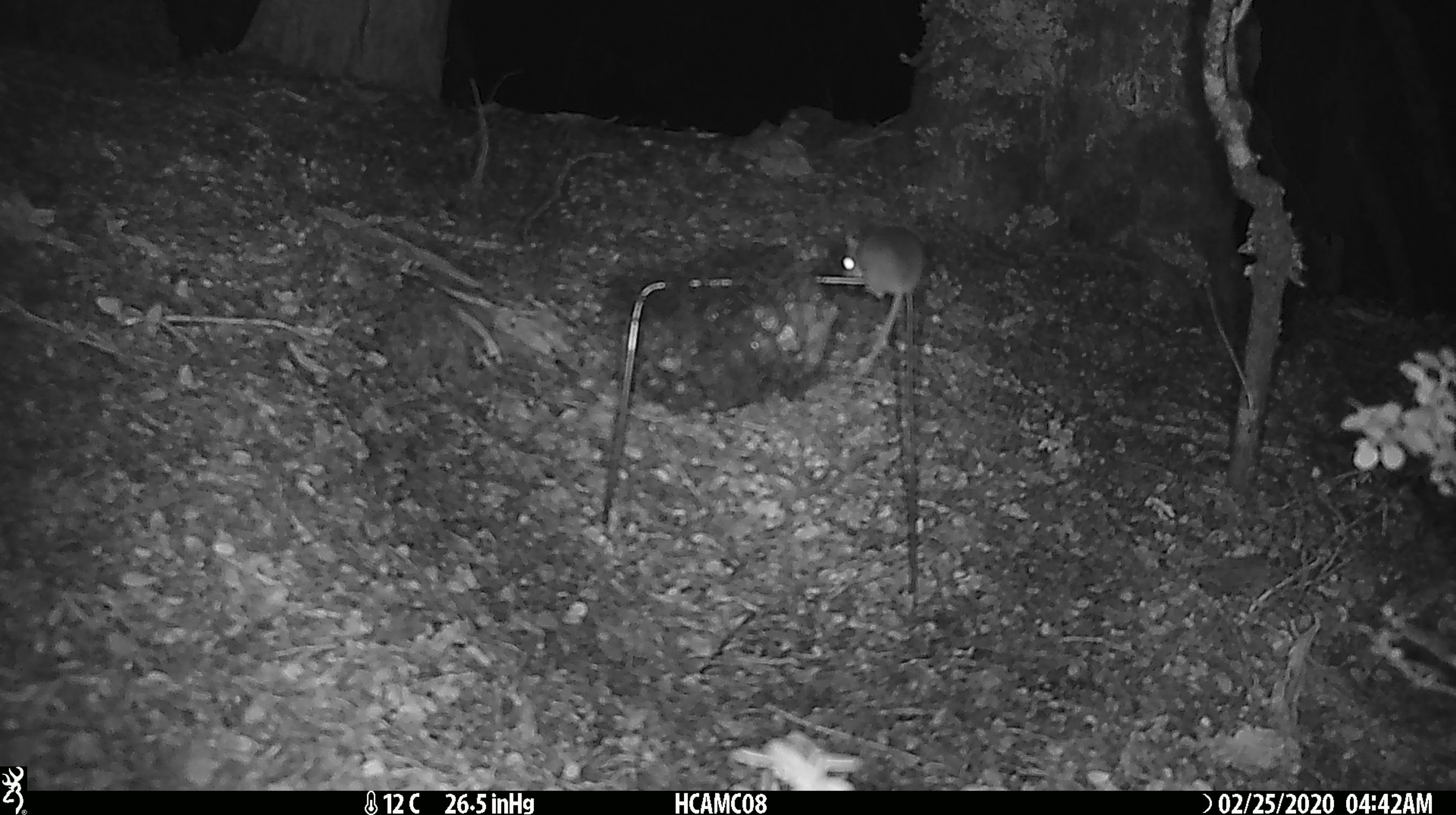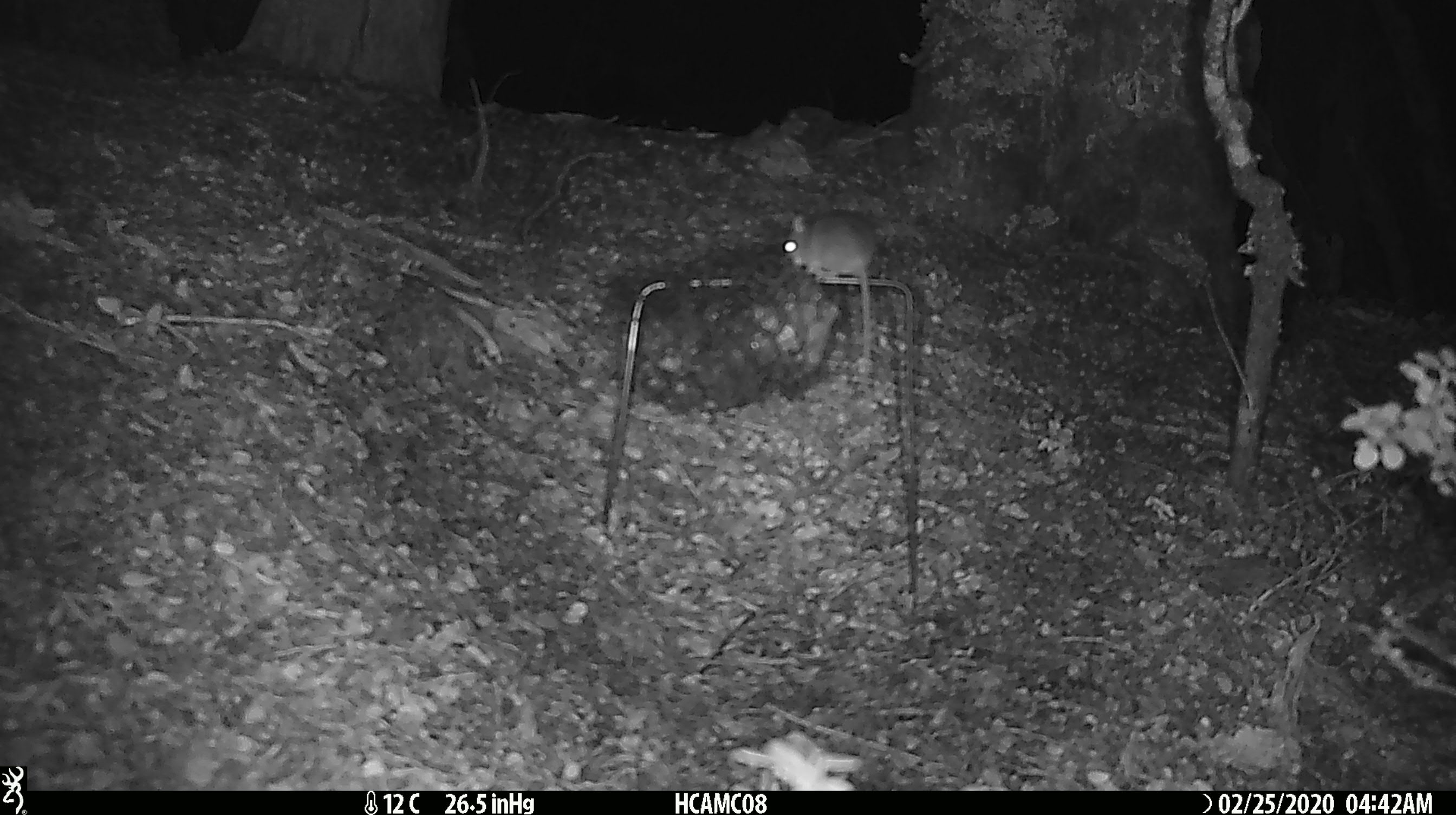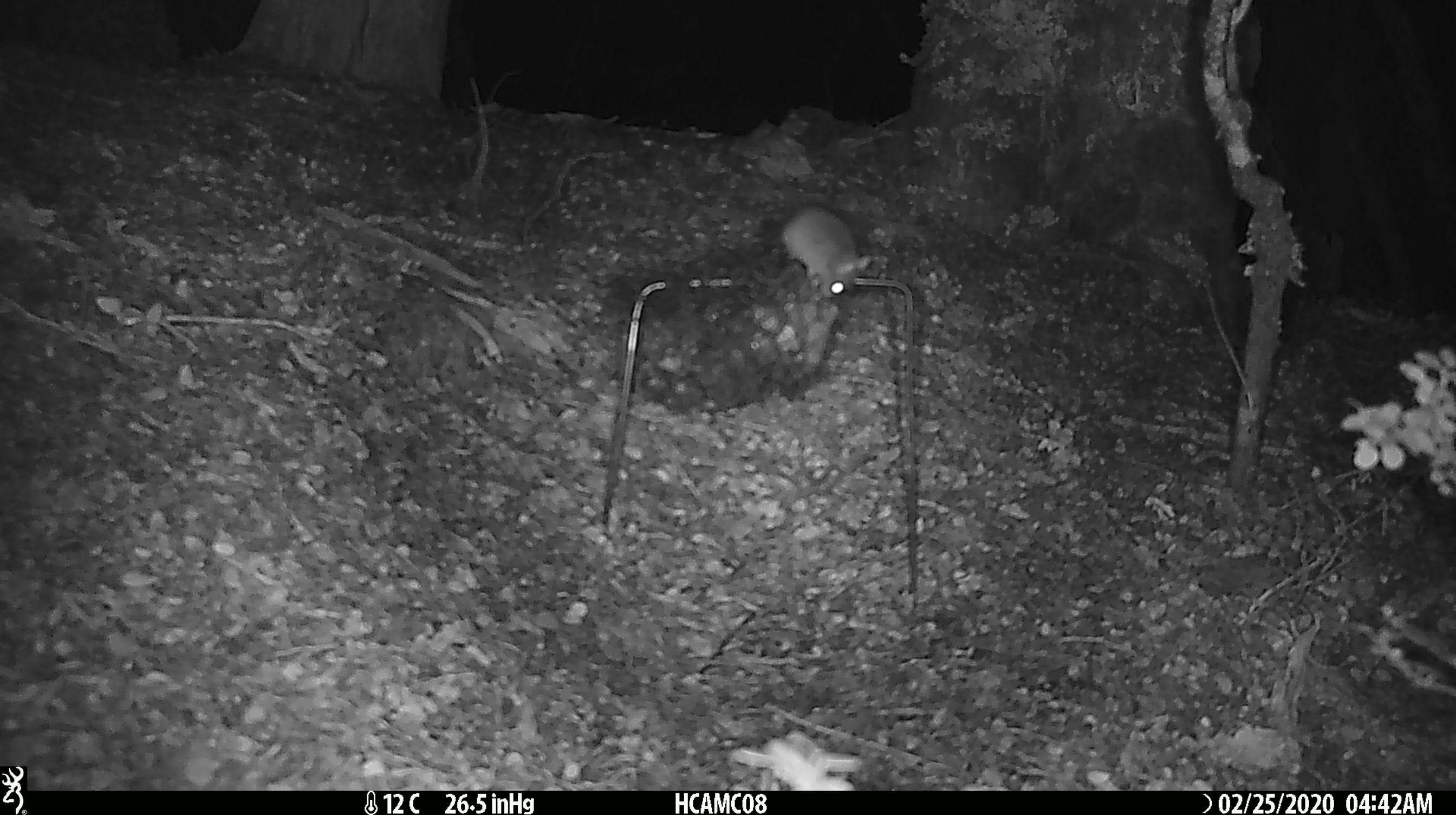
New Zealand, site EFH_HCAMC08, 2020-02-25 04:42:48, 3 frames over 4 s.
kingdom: Animalia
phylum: Chordata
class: Mammalia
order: Rodentia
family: Muridae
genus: Mus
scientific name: Mus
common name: mouse